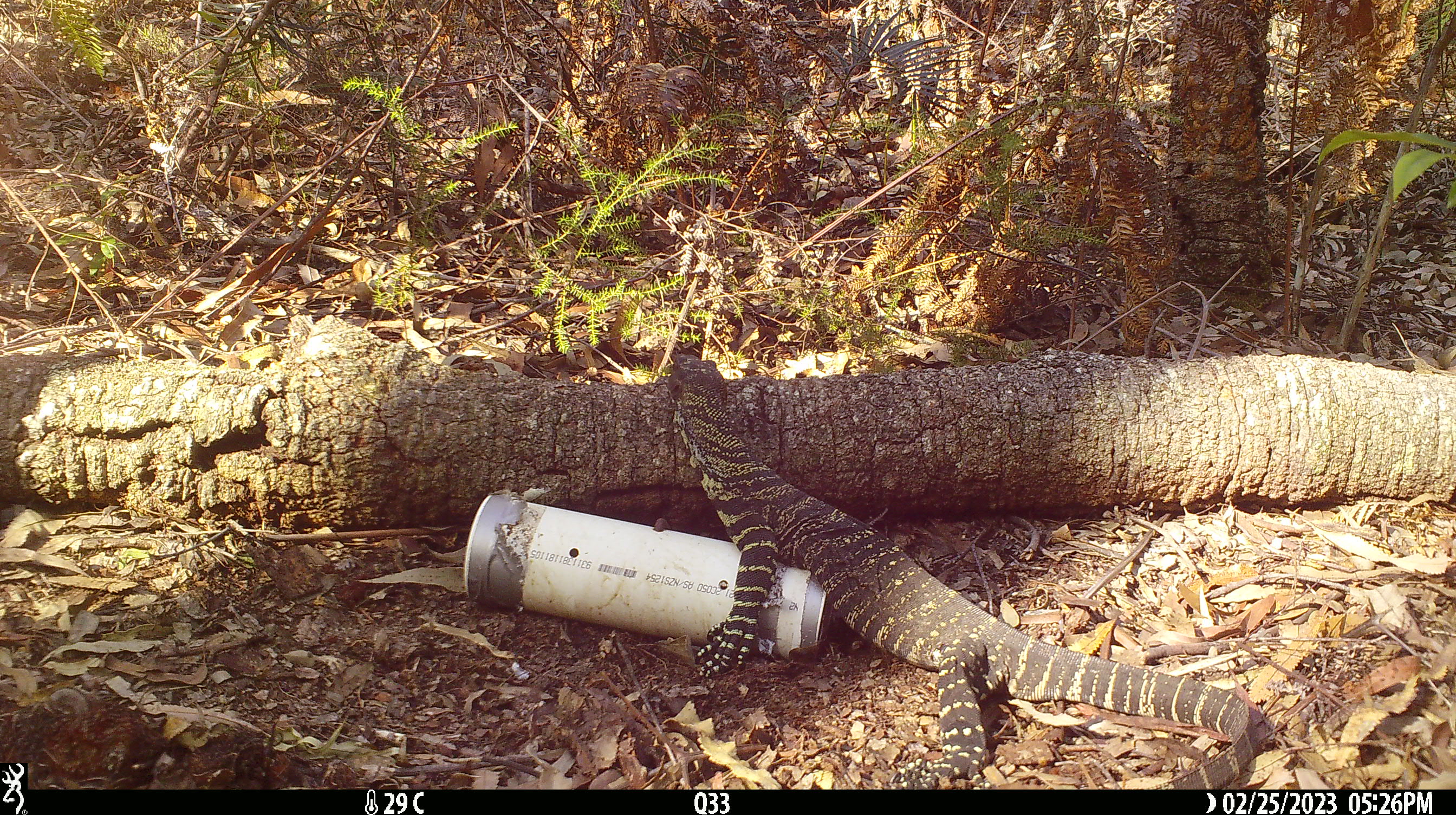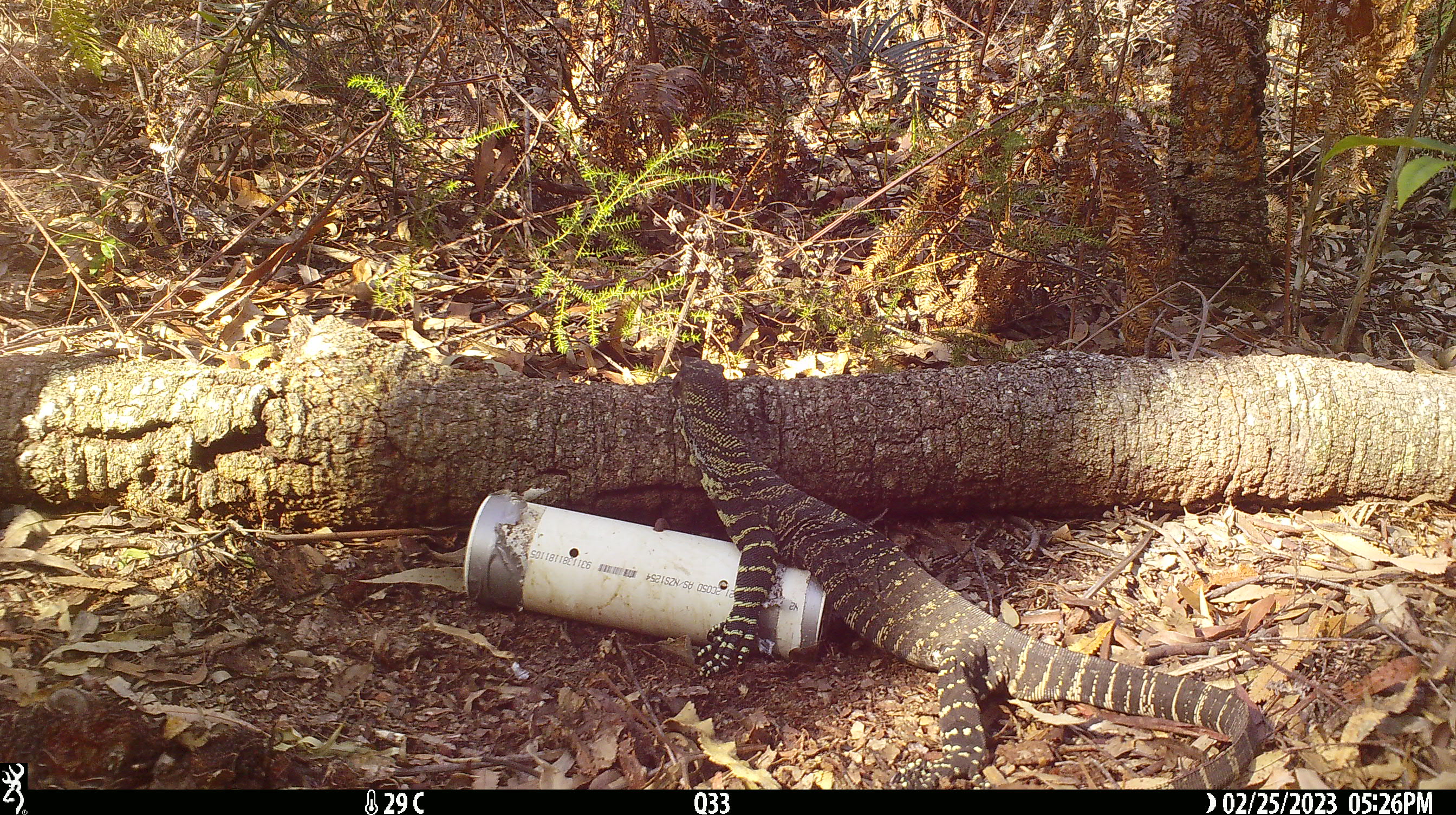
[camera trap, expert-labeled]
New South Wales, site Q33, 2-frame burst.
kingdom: Animalia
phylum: Chordata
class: Reptilia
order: Squamata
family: Varanidae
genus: Varanus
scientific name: Varanus varius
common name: lace monitor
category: goanna